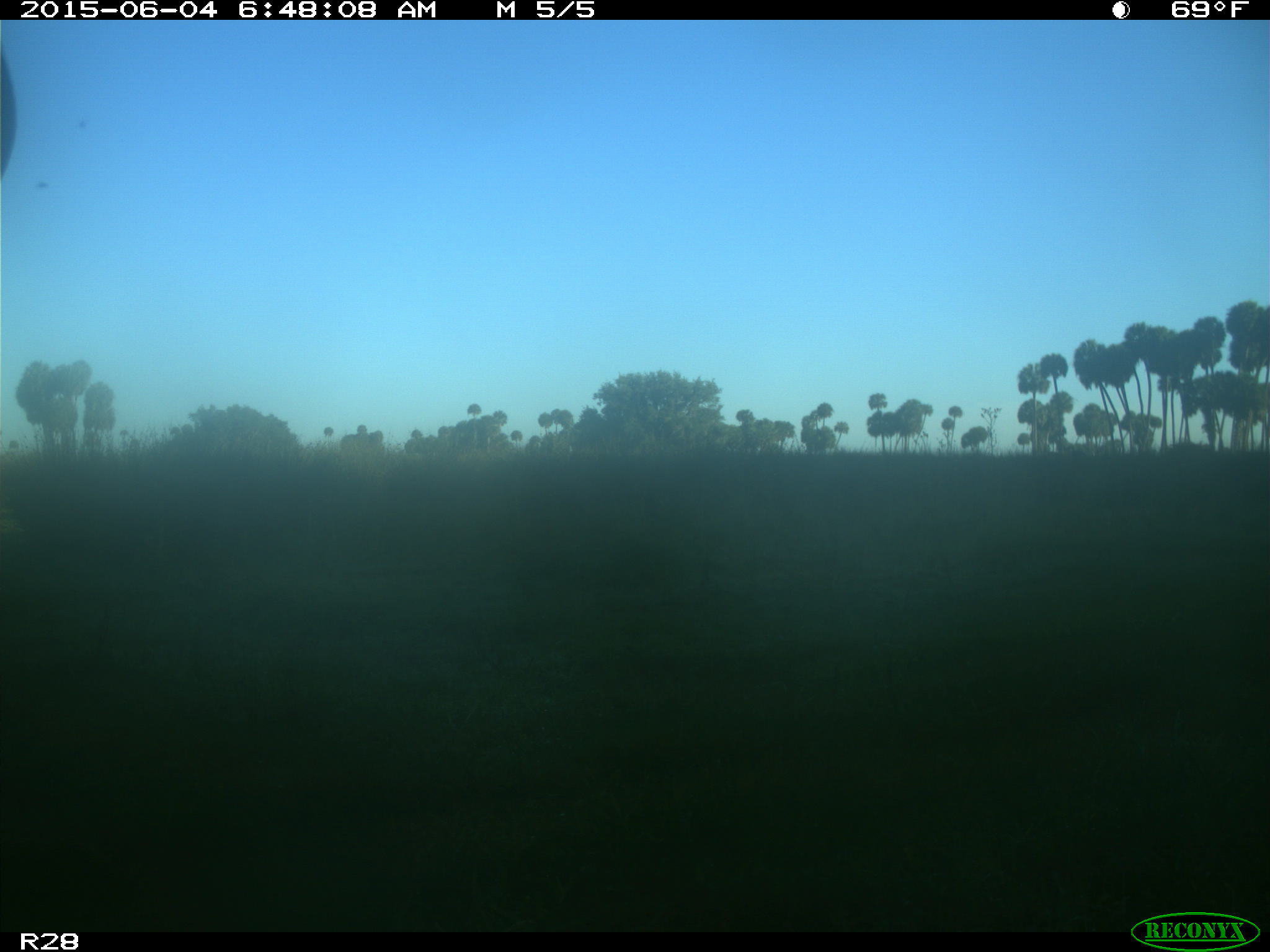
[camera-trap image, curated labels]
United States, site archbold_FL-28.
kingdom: Animalia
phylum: Chordata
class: Mammalia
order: Artiodactyla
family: Bovidae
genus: Bos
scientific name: Bos taurus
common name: domestic cow